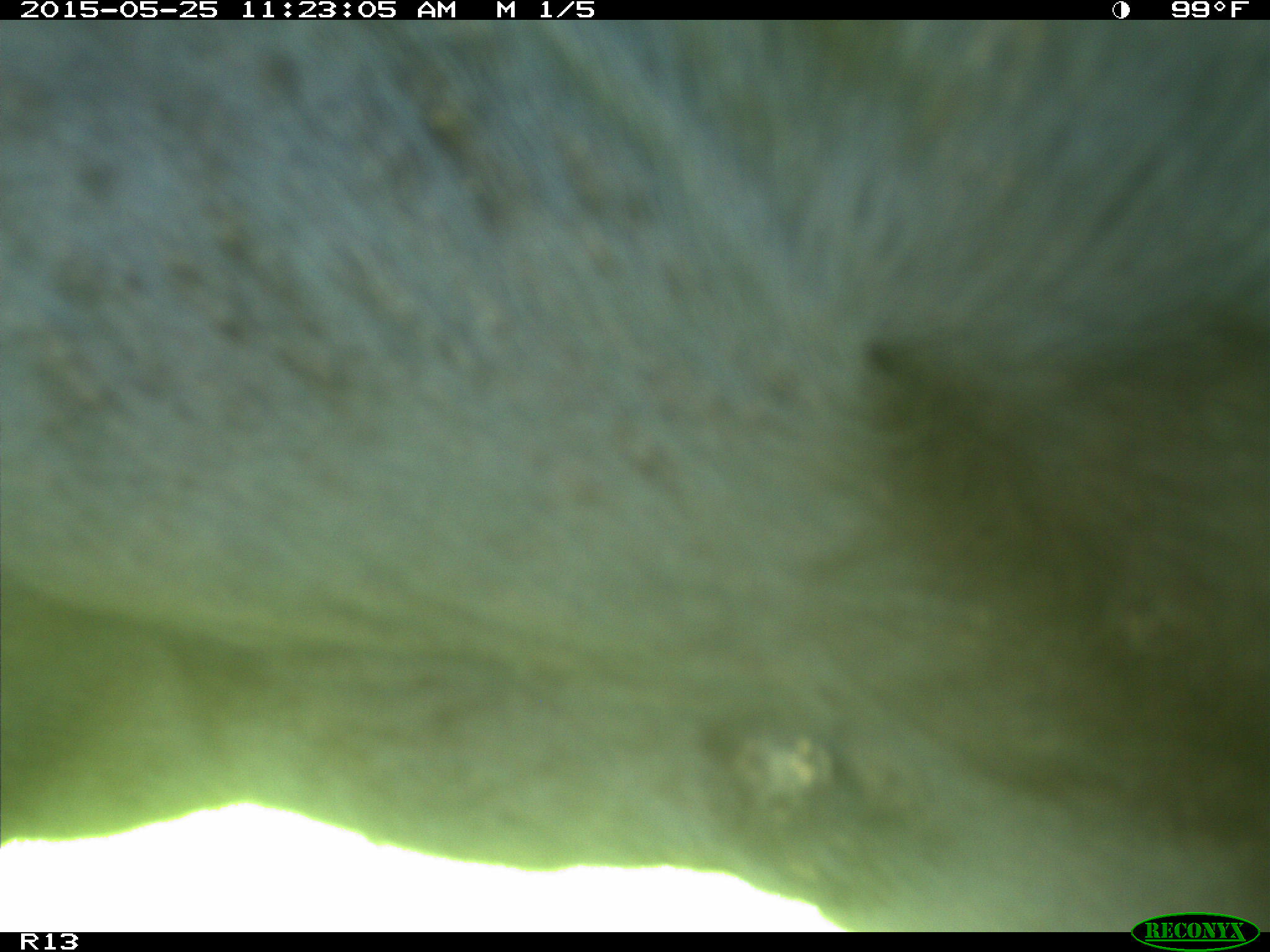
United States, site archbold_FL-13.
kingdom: Animalia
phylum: Chordata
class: Mammalia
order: Artiodactyla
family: Bovidae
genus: Bos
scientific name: Bos taurus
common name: domestic cow